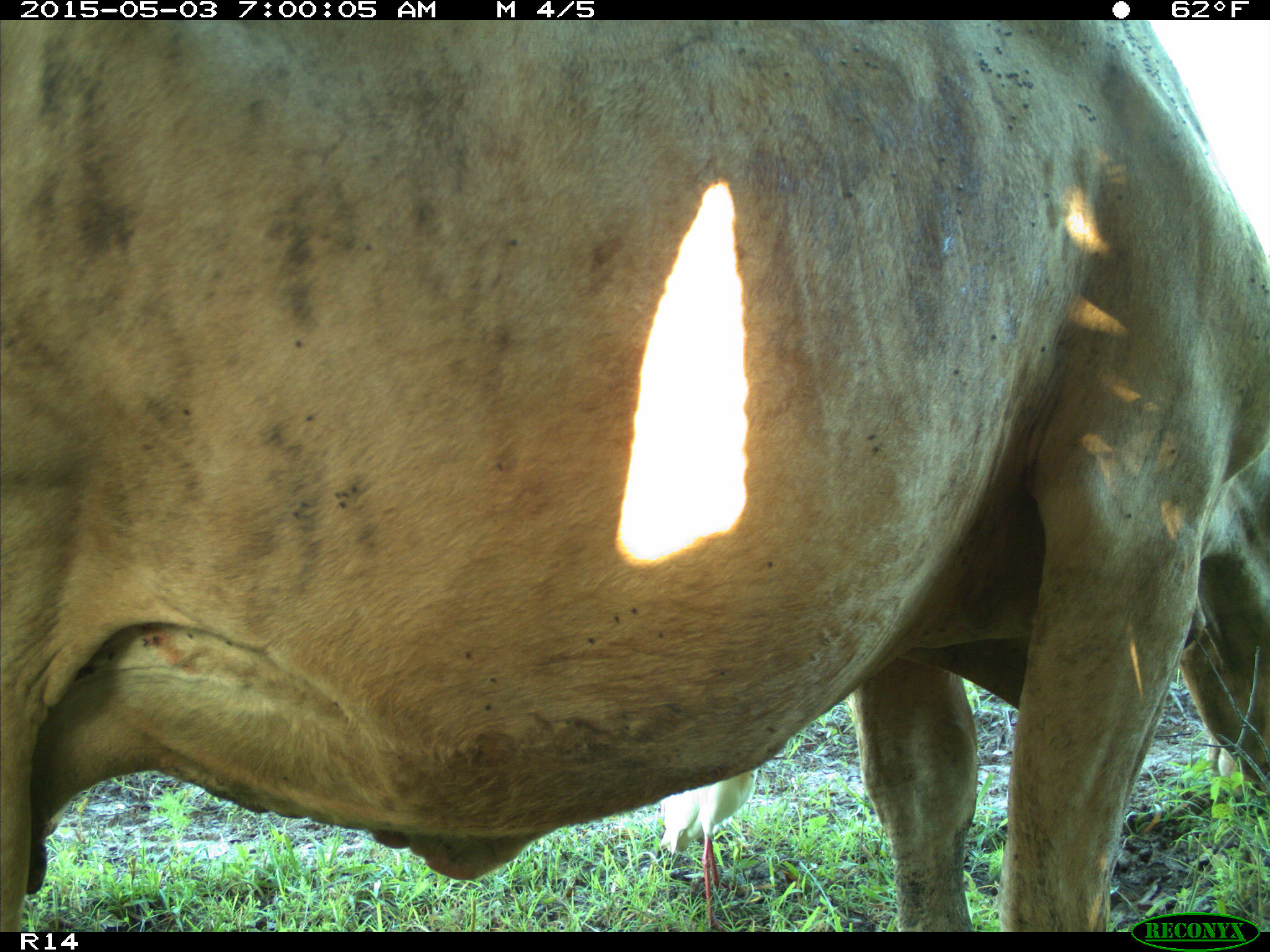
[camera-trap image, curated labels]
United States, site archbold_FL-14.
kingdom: Animalia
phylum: Chordata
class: Mammalia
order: Artiodactyla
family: Bovidae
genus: Bos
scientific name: Bos taurus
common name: domestic cow